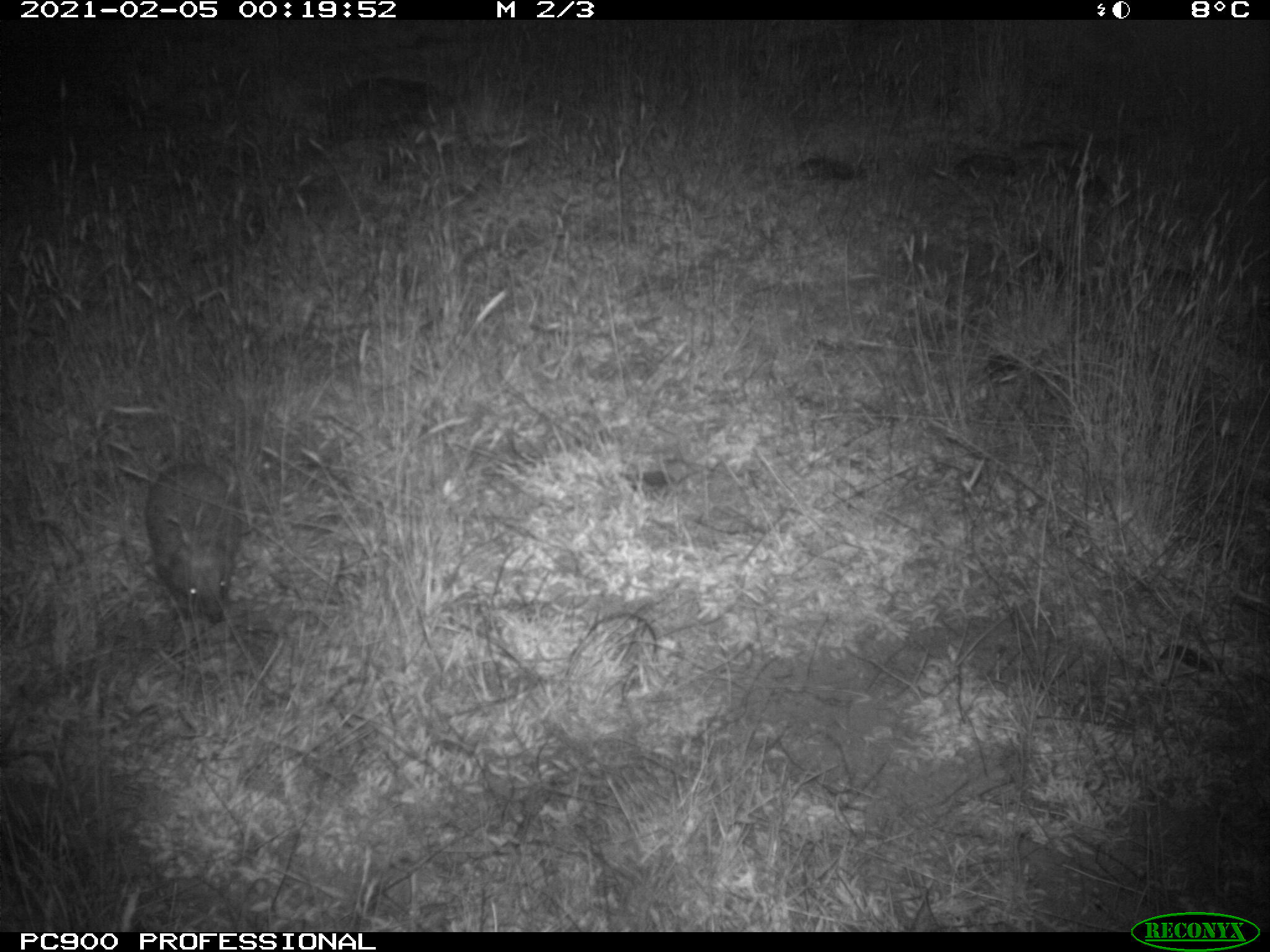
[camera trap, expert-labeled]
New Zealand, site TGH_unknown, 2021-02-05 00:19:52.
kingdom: Animalia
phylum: Chordata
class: Mammalia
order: Eulipotyphla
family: Erinaceidae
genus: Erinaceus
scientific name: Erinaceus europaeus europaeus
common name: european hedgehog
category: hedgehog